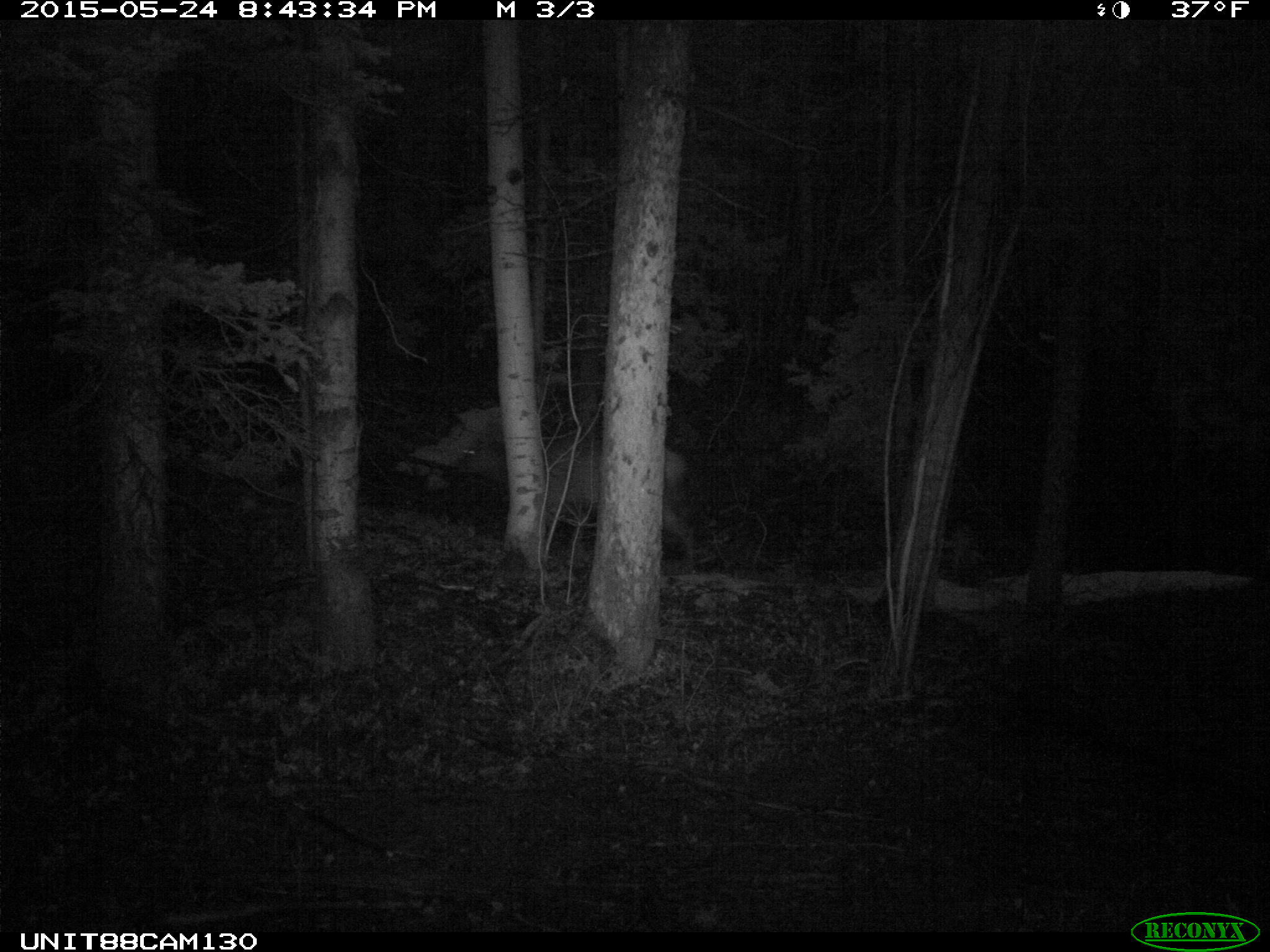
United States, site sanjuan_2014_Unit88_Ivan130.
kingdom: Animalia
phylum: Chordata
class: Mammalia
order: Artiodactyla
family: Cervidae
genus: Cervus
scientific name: Cervus elaphus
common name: red deer